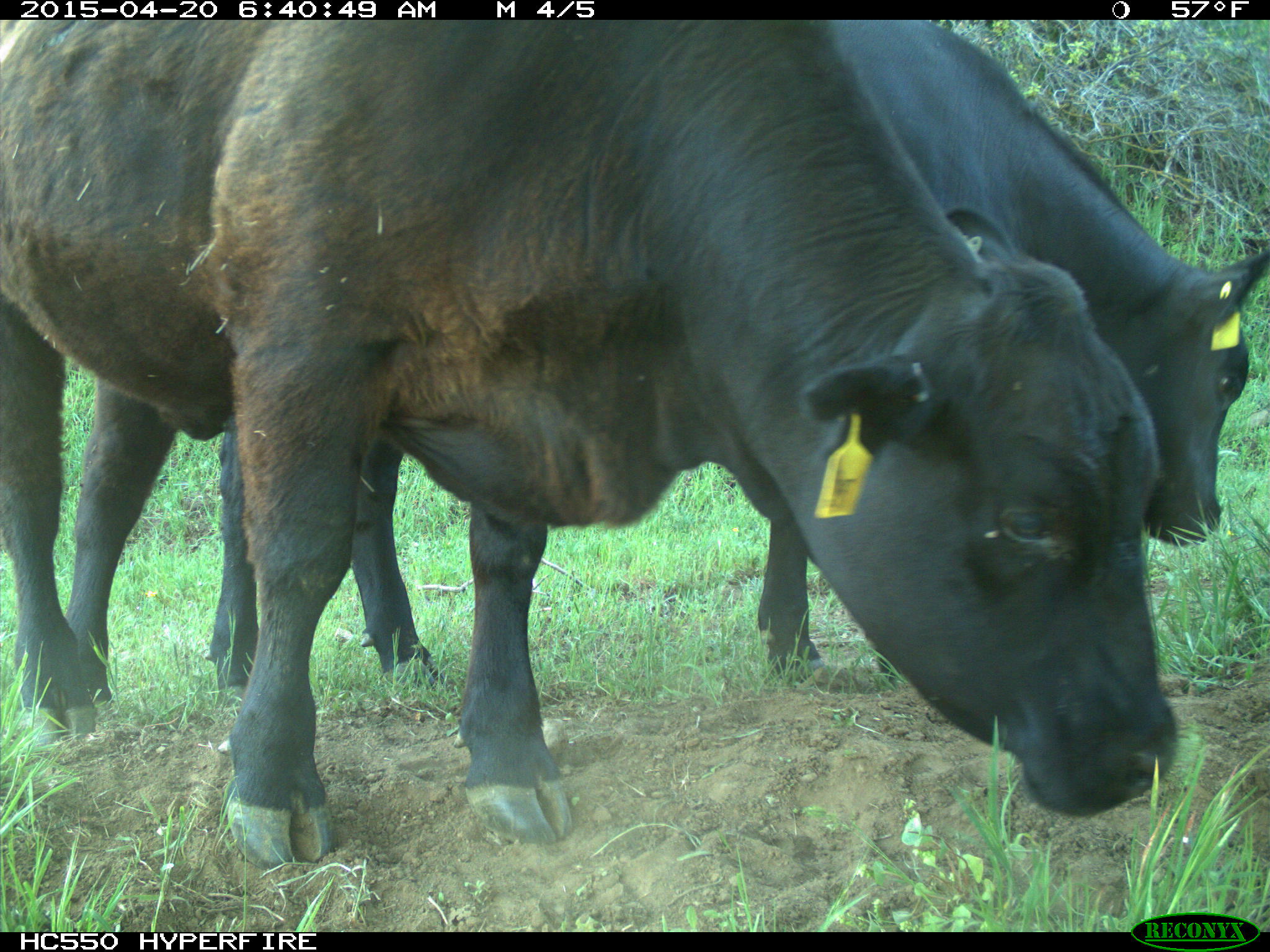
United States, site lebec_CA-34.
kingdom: Animalia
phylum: Chordata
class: Mammalia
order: Artiodactyla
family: Bovidae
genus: Bos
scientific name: Bos taurus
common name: domestic cow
Bos taurus (domestic cow).